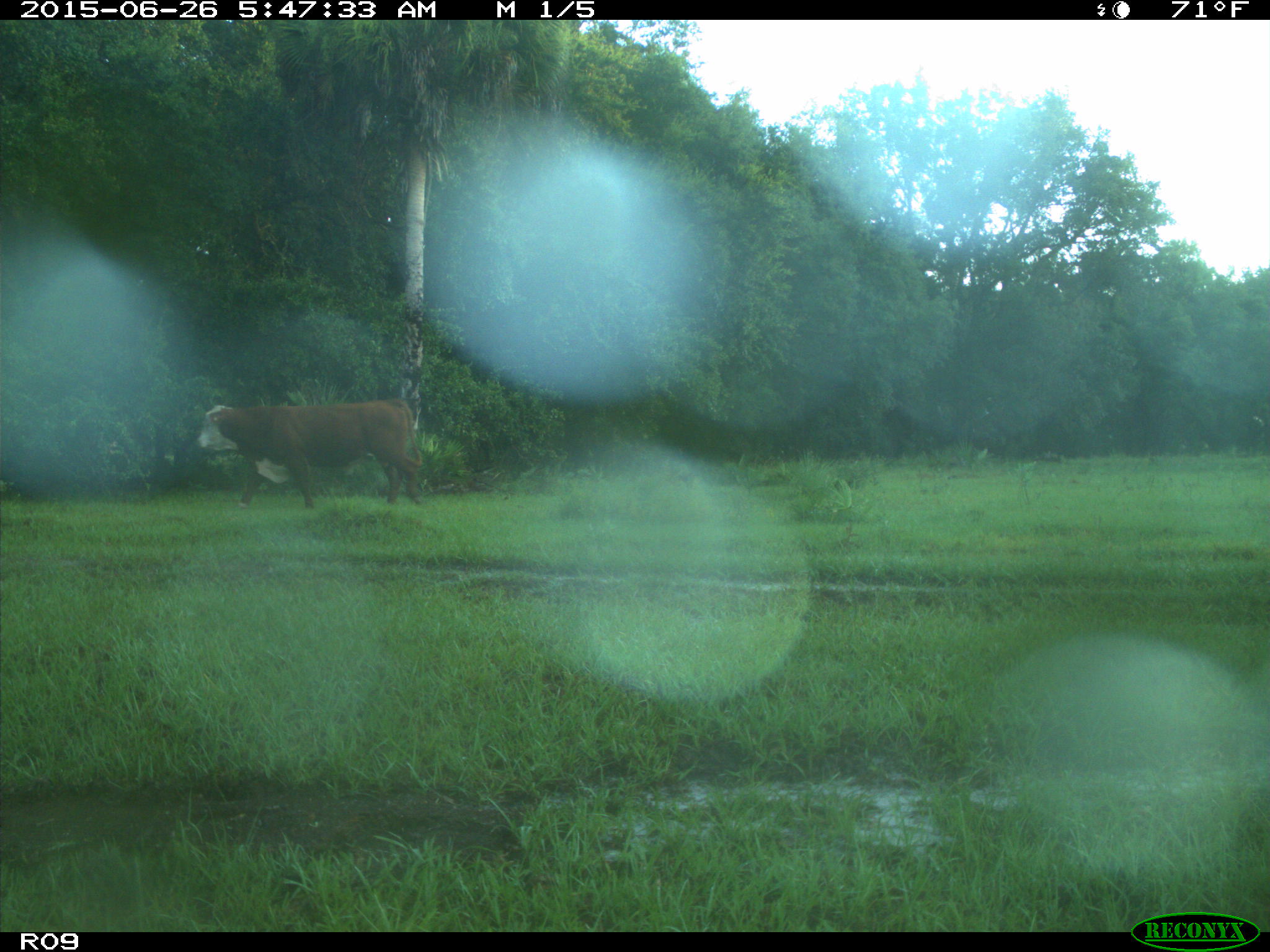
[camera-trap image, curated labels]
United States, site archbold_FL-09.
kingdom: Animalia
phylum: Chordata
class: Mammalia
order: Artiodactyla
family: Bovidae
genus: Bos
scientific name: Bos taurus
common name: domestic cow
Bos taurus (domestic cow).